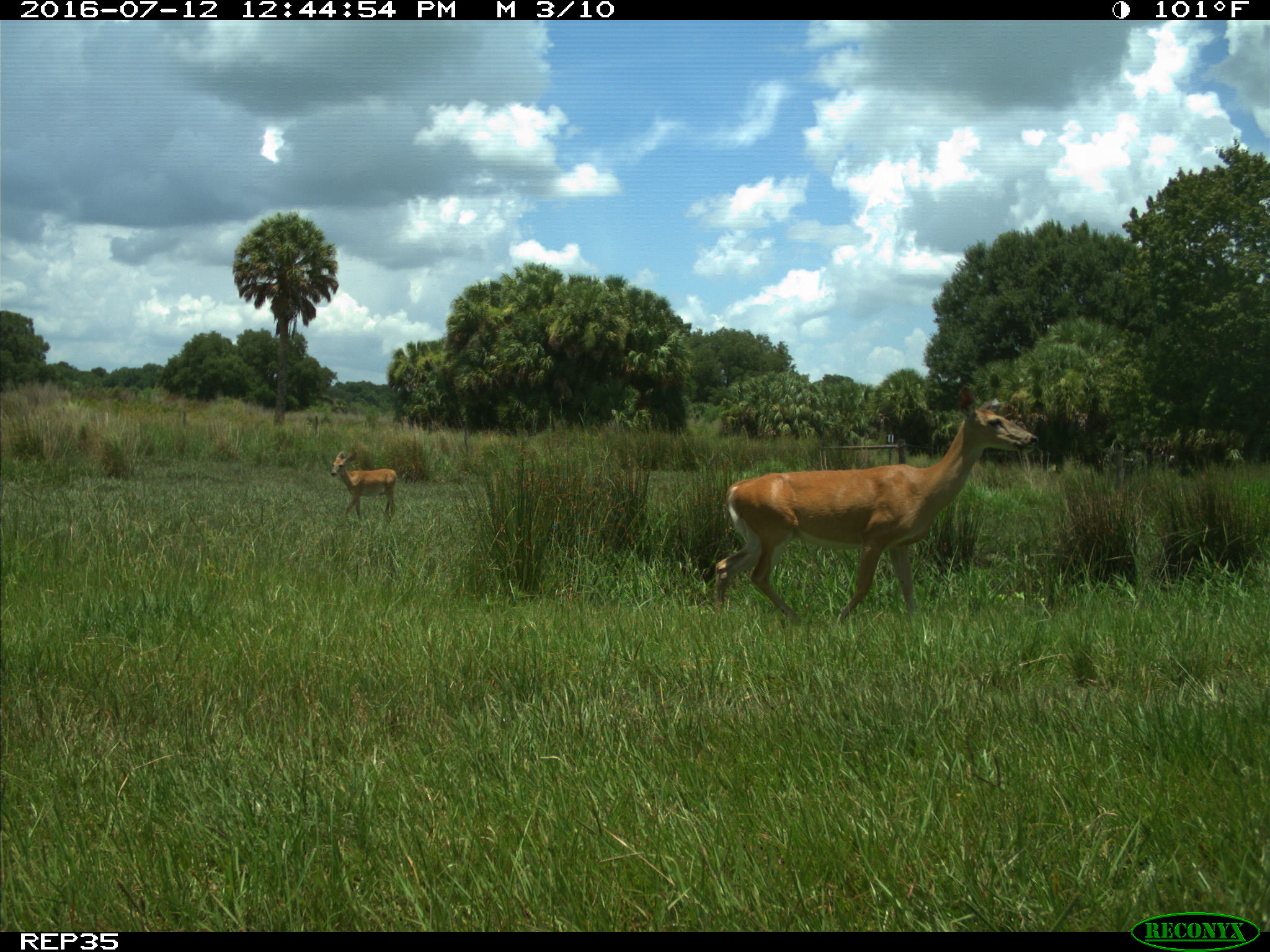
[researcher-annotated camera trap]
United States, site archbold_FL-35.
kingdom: Animalia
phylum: Chordata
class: Mammalia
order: Artiodactyla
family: Cervidae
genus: Odocoileus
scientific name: Odocoileus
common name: deer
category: unidentified deer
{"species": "unidentified deer (deer) (Odocoileus)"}